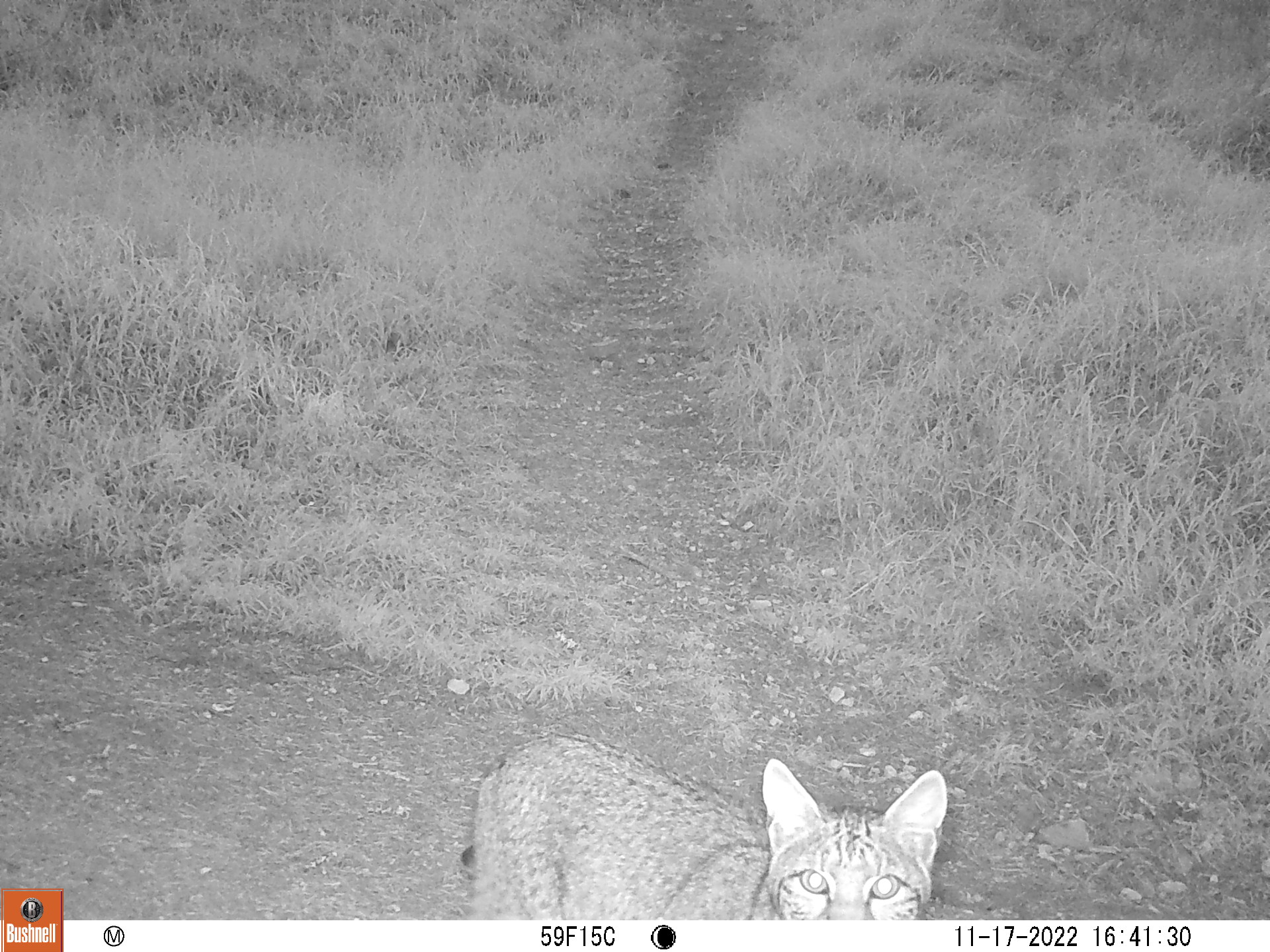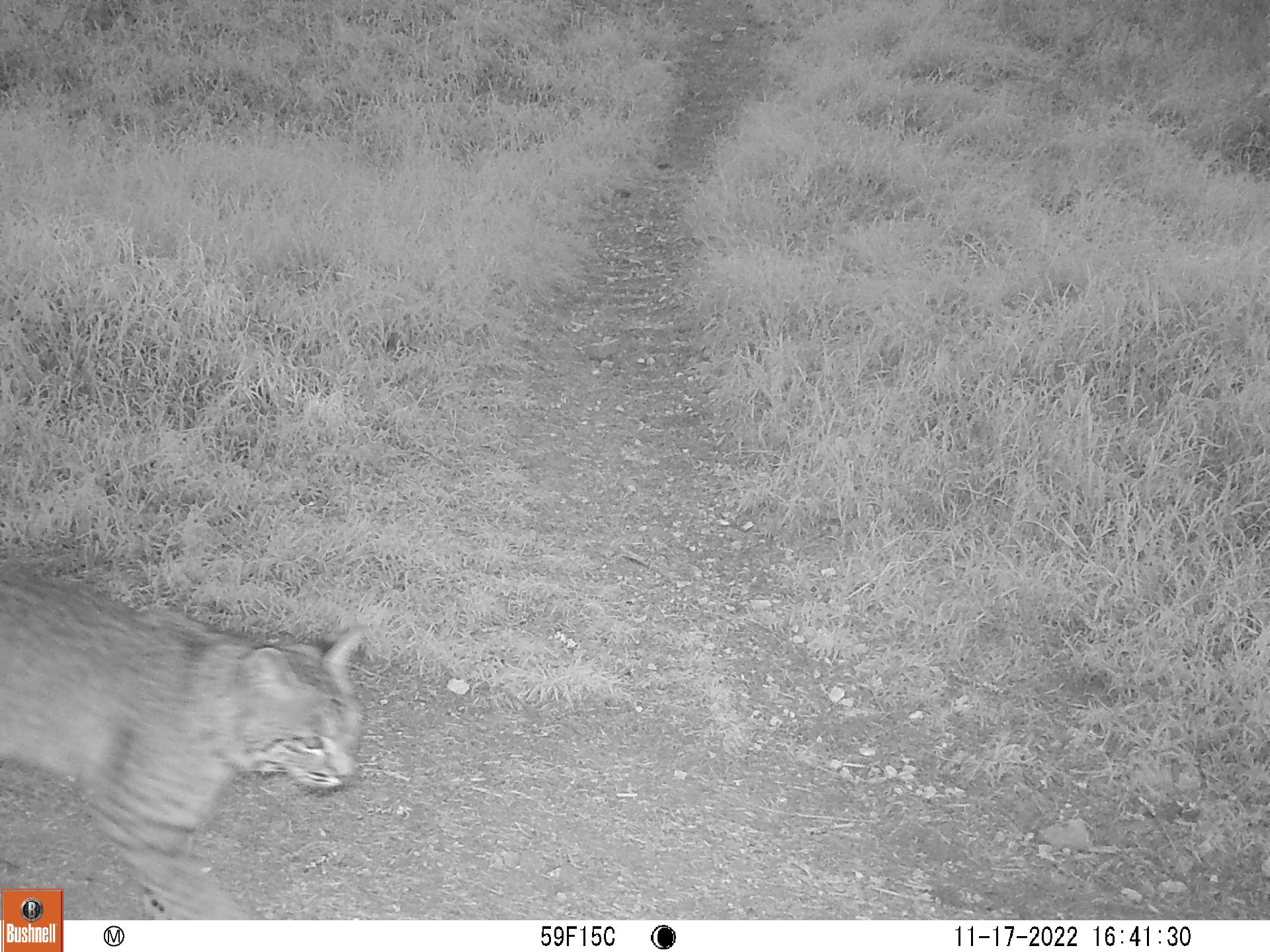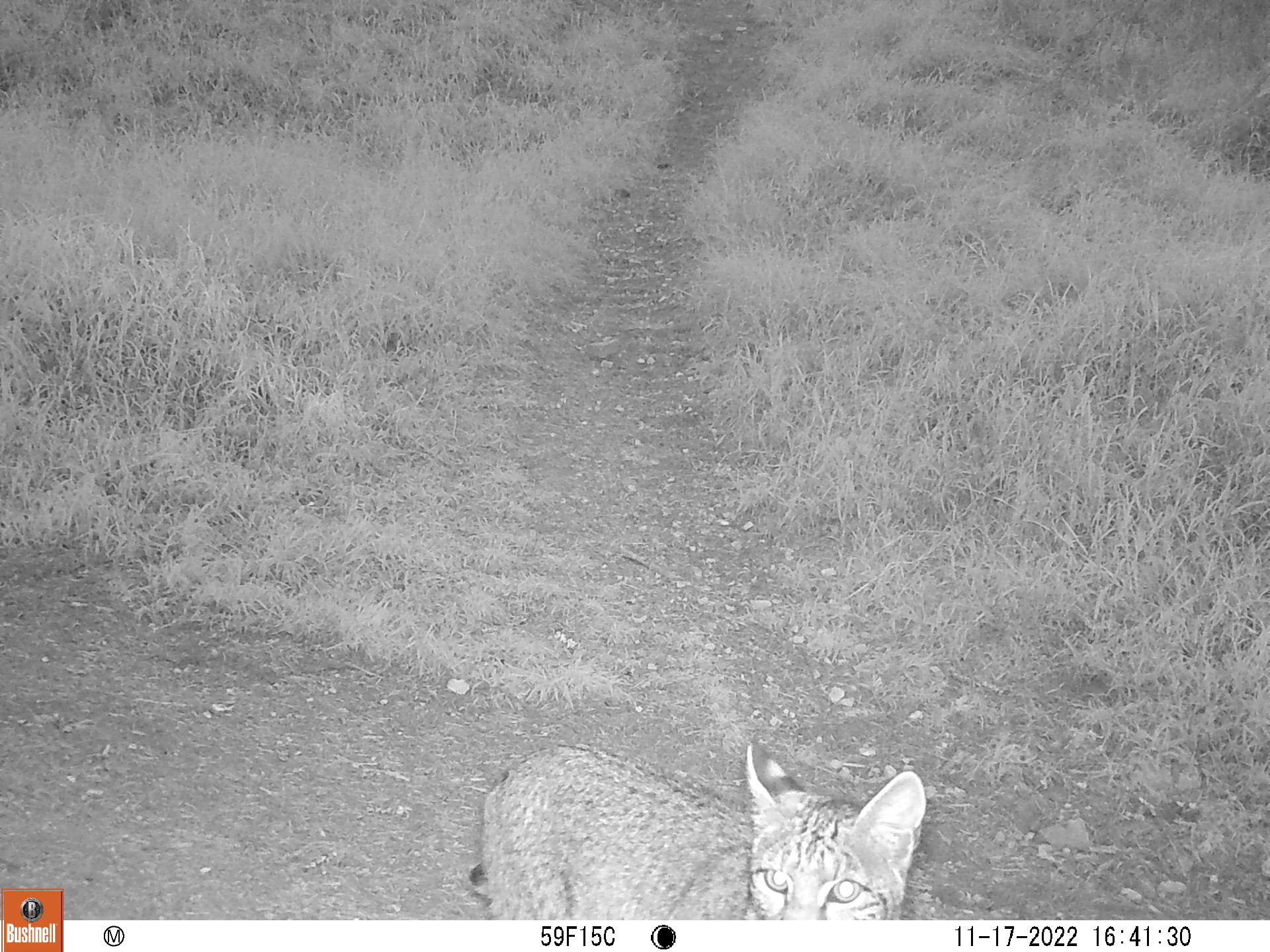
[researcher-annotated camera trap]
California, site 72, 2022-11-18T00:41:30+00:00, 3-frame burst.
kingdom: Animalia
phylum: Chordata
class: Mammalia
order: Carnivora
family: Felidae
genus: Lynx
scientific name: Lynx rufus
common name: bobcat